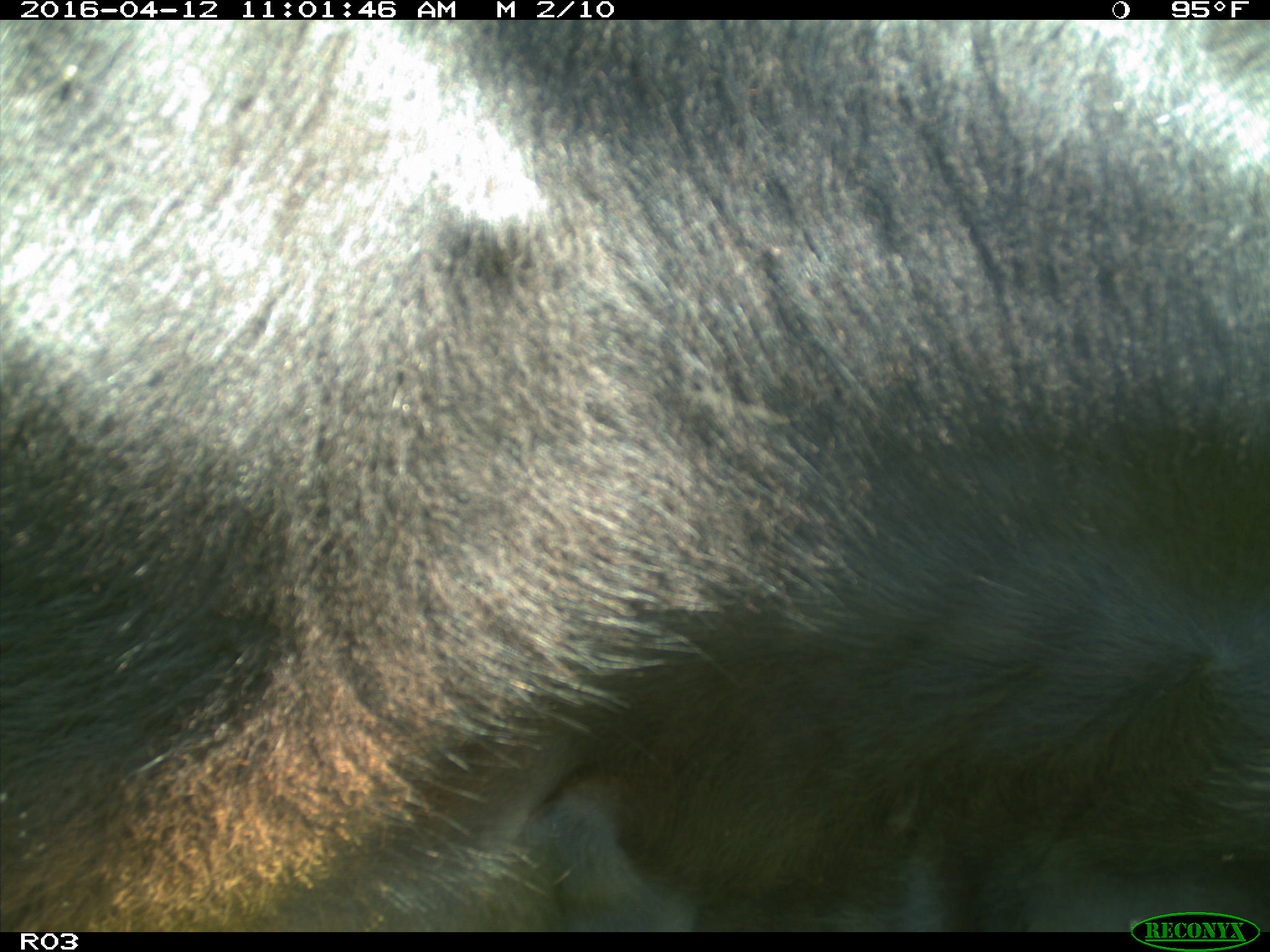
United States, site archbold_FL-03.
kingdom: Animalia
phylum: Chordata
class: Mammalia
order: Artiodactyla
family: Bovidae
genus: Bos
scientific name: Bos taurus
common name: domestic cow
Bos taurus (domestic cow).